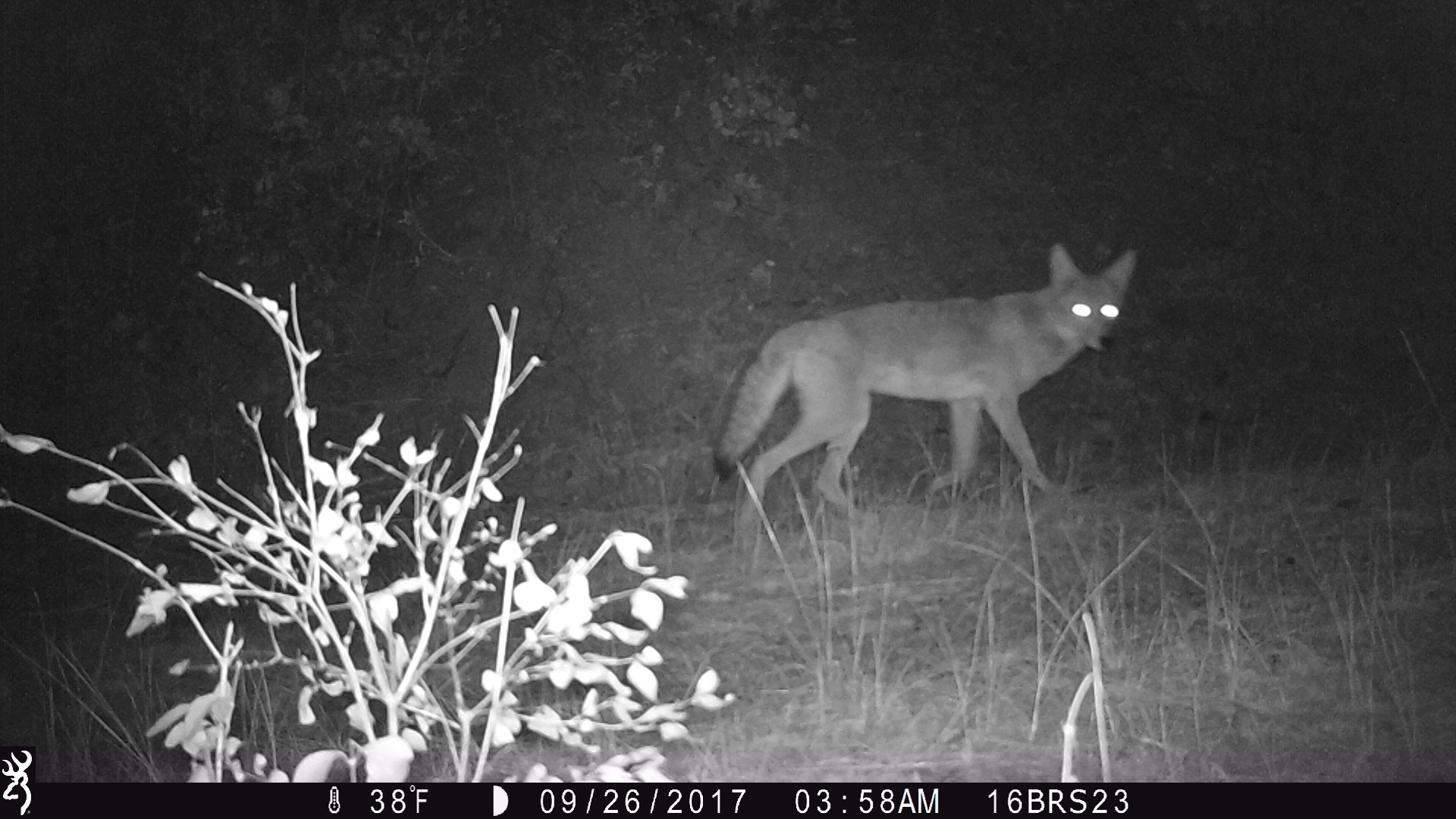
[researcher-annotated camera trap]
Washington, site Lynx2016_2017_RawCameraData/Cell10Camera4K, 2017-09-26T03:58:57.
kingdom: Animalia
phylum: Chordata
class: Mammalia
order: Carnivora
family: Canidae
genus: Canis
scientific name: Canis latrans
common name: coyote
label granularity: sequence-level